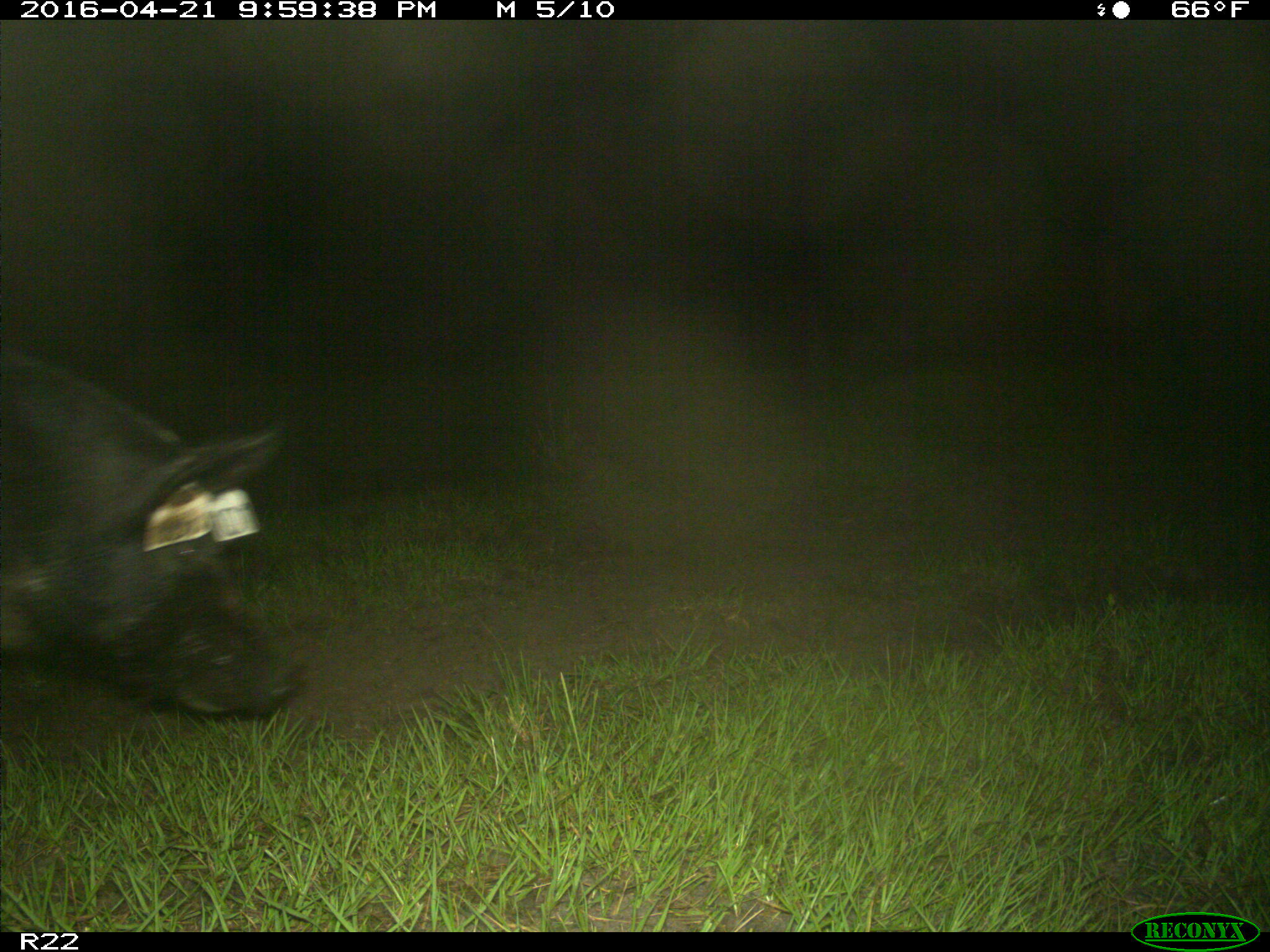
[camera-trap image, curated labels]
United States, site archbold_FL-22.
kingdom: Animalia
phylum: Chordata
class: Mammalia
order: Artiodactyla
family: Suidae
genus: Sus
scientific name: Sus scrofa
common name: wild boar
Sus scrofa (wild boar).